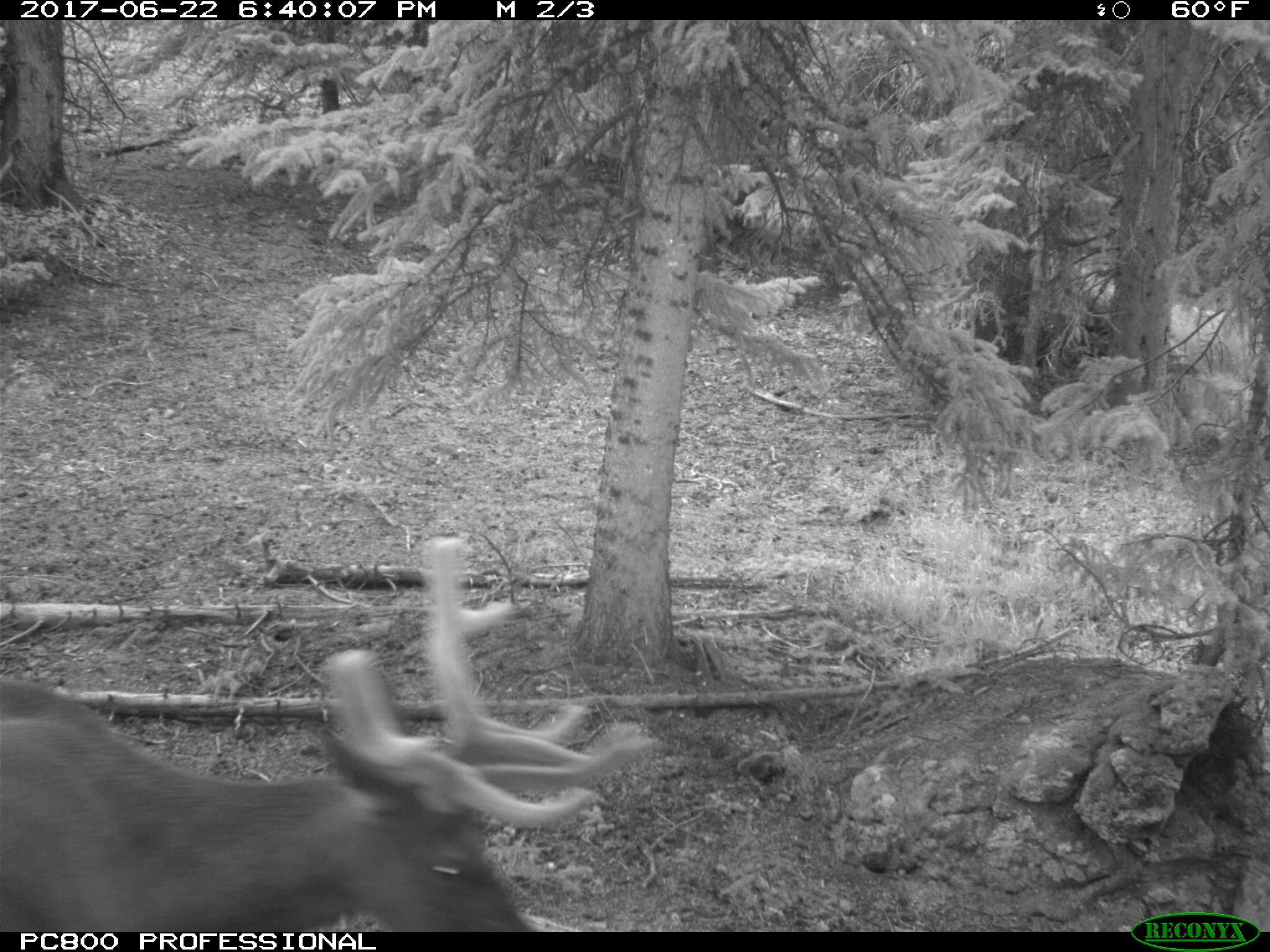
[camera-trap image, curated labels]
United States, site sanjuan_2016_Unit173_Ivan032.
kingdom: Animalia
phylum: Chordata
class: Mammalia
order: Artiodactyla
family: Cervidae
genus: Cervus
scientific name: Cervus elaphus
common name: red deer